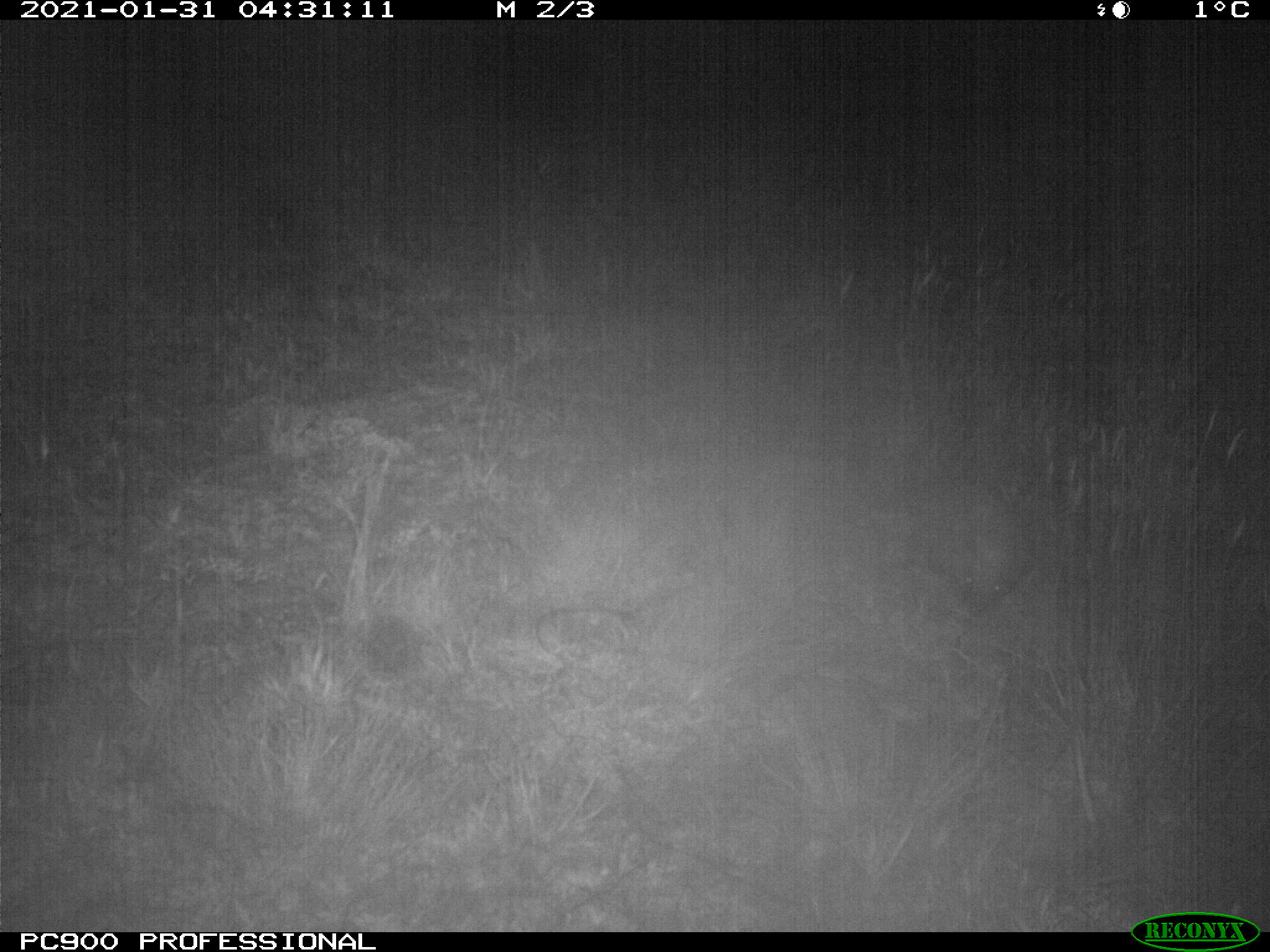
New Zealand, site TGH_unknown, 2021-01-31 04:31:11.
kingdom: Animalia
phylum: Chordata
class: Mammalia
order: Eulipotyphla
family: Erinaceidae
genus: Erinaceus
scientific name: Erinaceus europaeus europaeus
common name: european hedgehog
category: hedgehog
Hedgehog (european hedgehog) (Erinaceus europaeus europaeus).